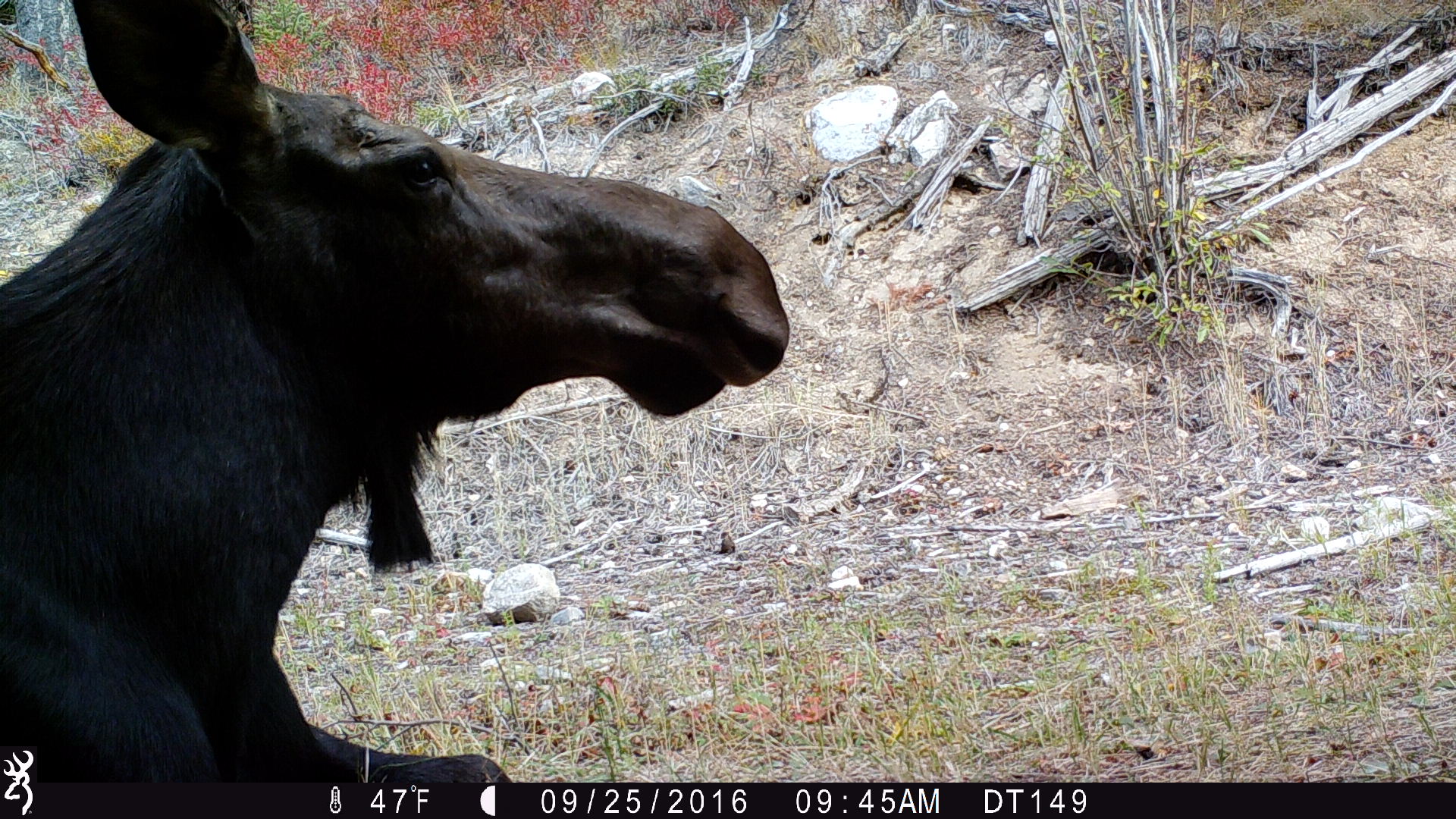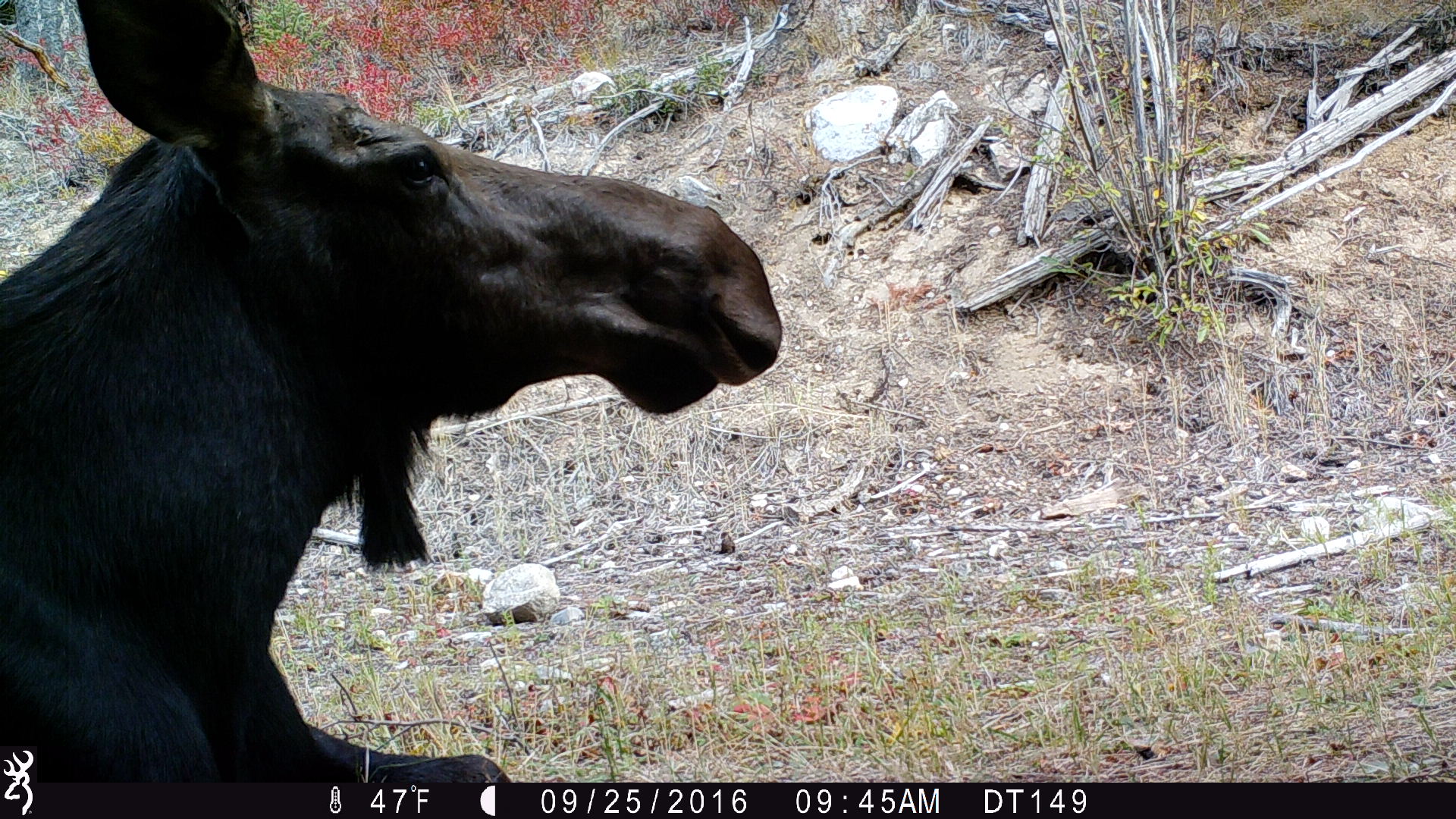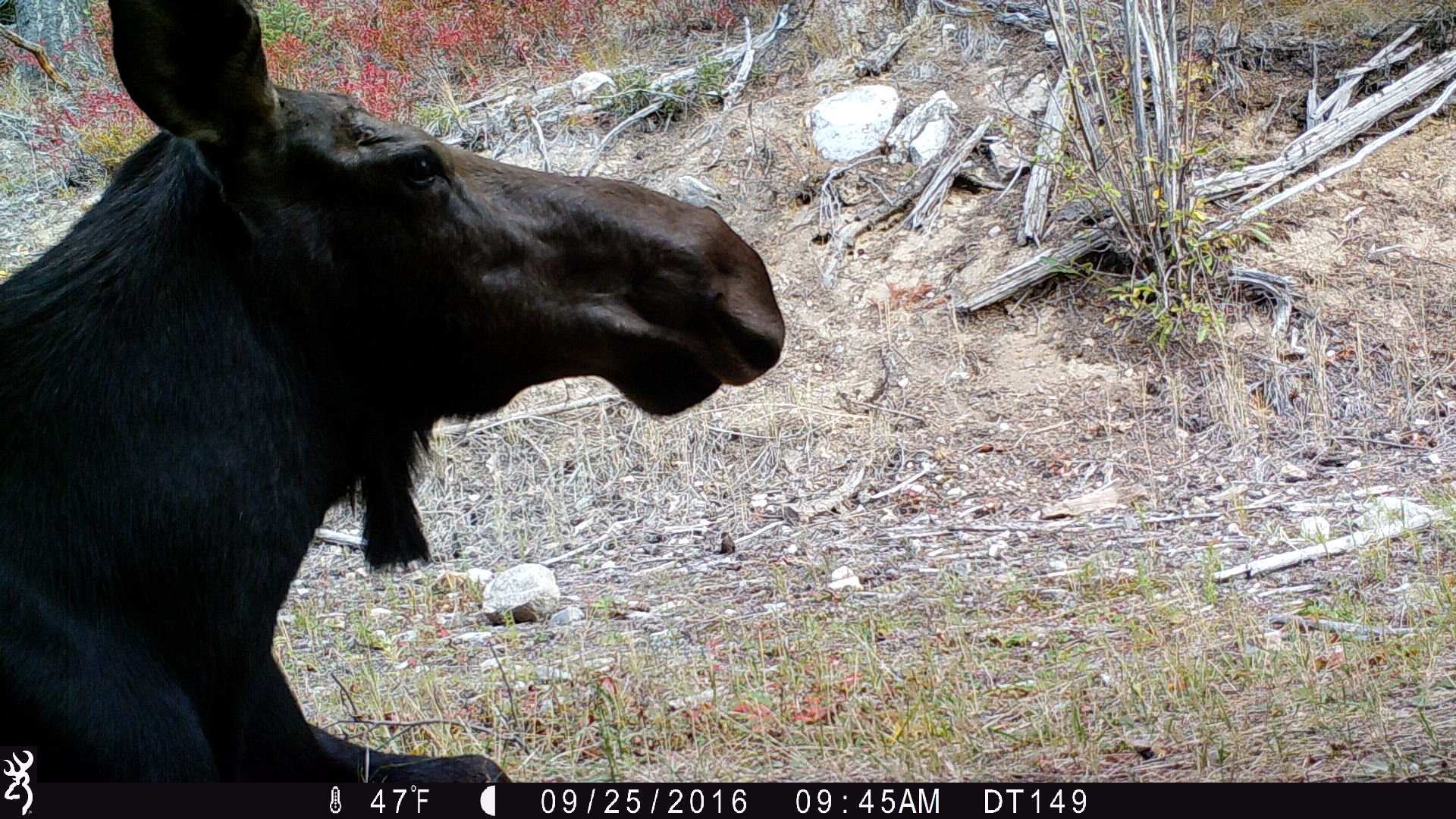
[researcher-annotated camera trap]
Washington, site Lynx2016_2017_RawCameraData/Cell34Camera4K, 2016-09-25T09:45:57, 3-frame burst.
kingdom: Animalia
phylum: Chordata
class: Mammalia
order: Artiodactyla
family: Cervidae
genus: Alces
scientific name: Alces alces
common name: moose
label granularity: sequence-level